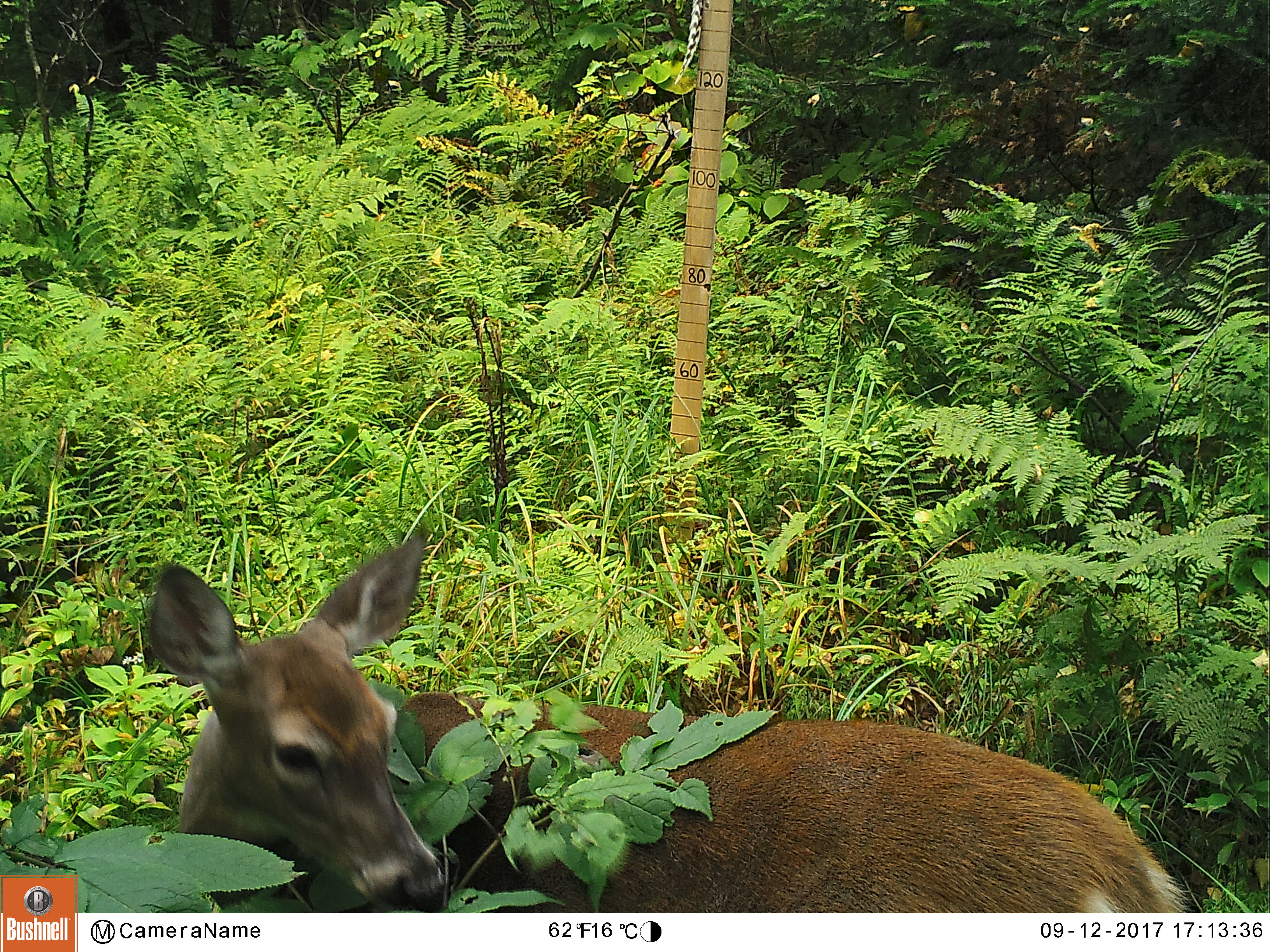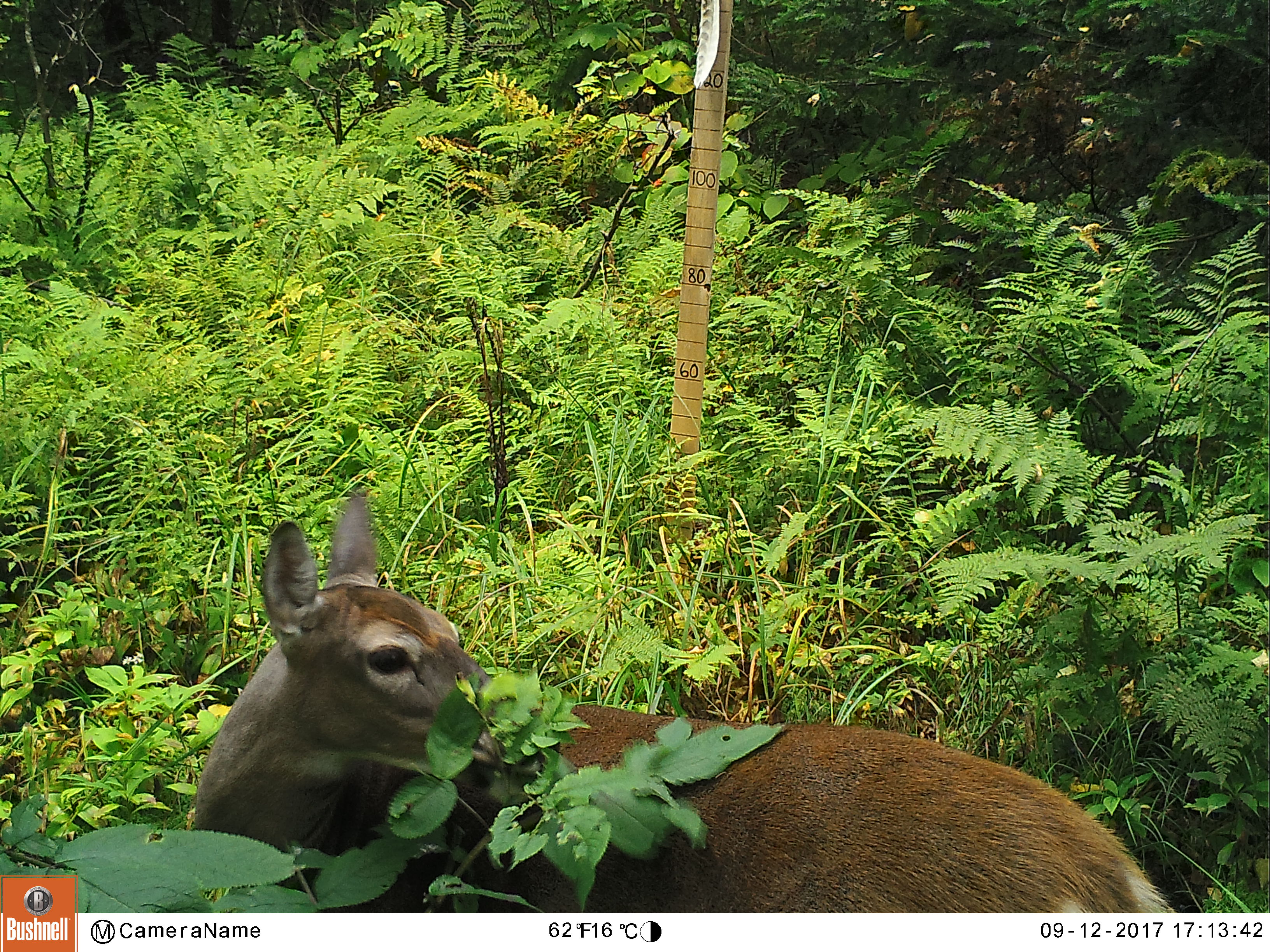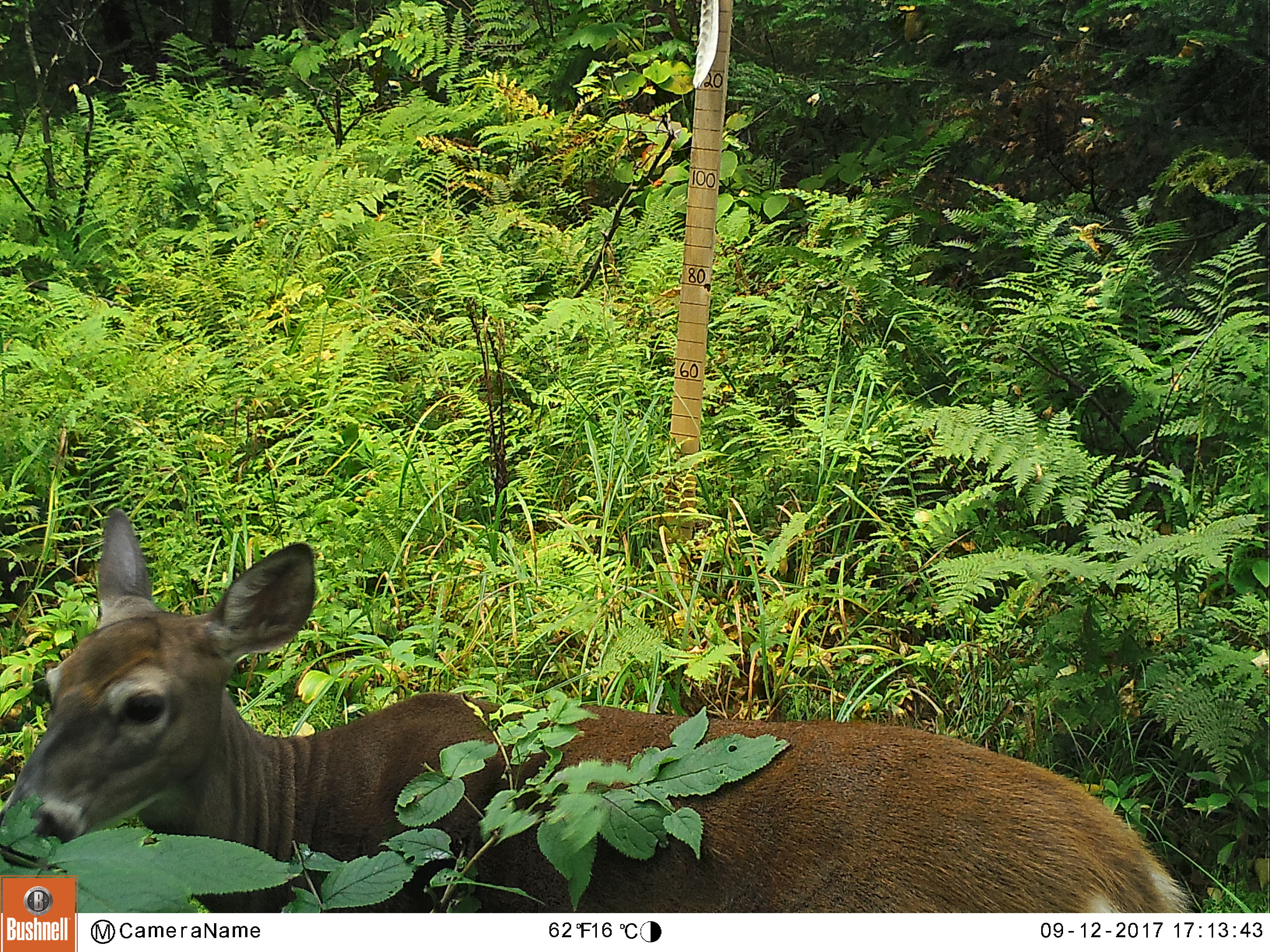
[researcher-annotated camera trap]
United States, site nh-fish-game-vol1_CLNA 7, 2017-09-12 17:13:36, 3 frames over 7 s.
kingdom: Animalia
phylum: Chordata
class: Mammalia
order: Artiodactyla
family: Cervidae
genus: Odocoileus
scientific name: Odocoileus virginianus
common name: white-tailed deer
White-tailed deer (Odocoileus virginianus).